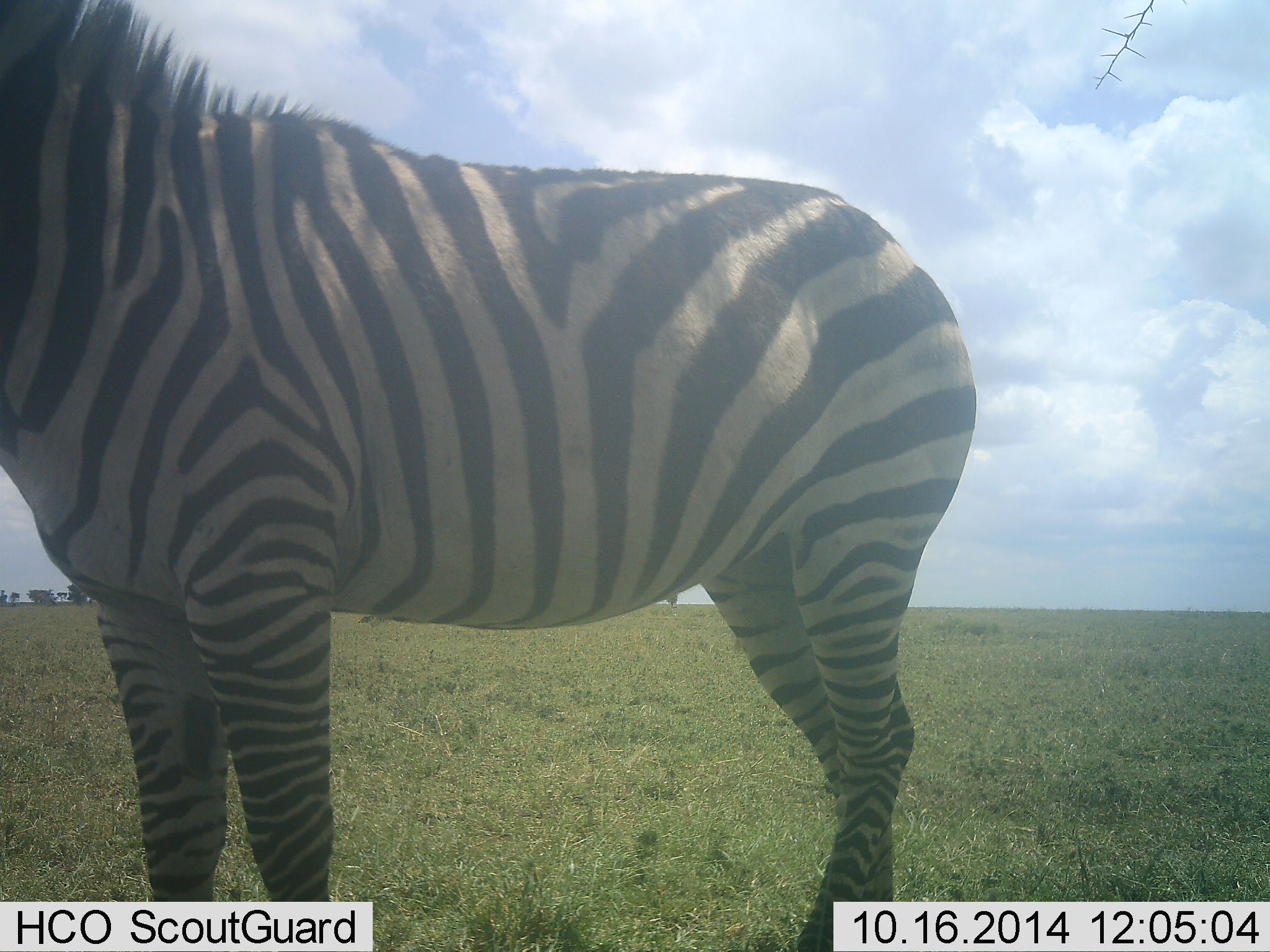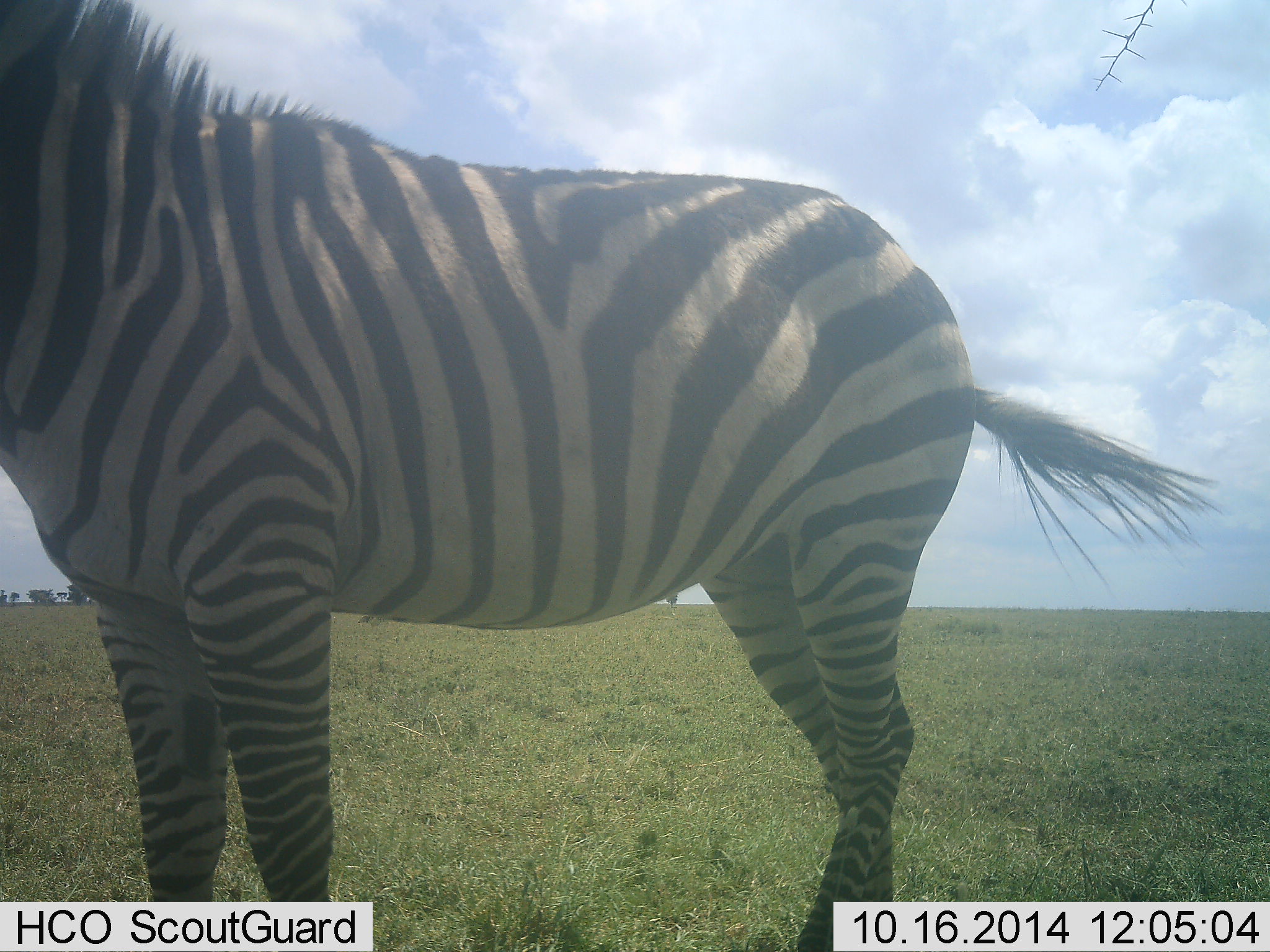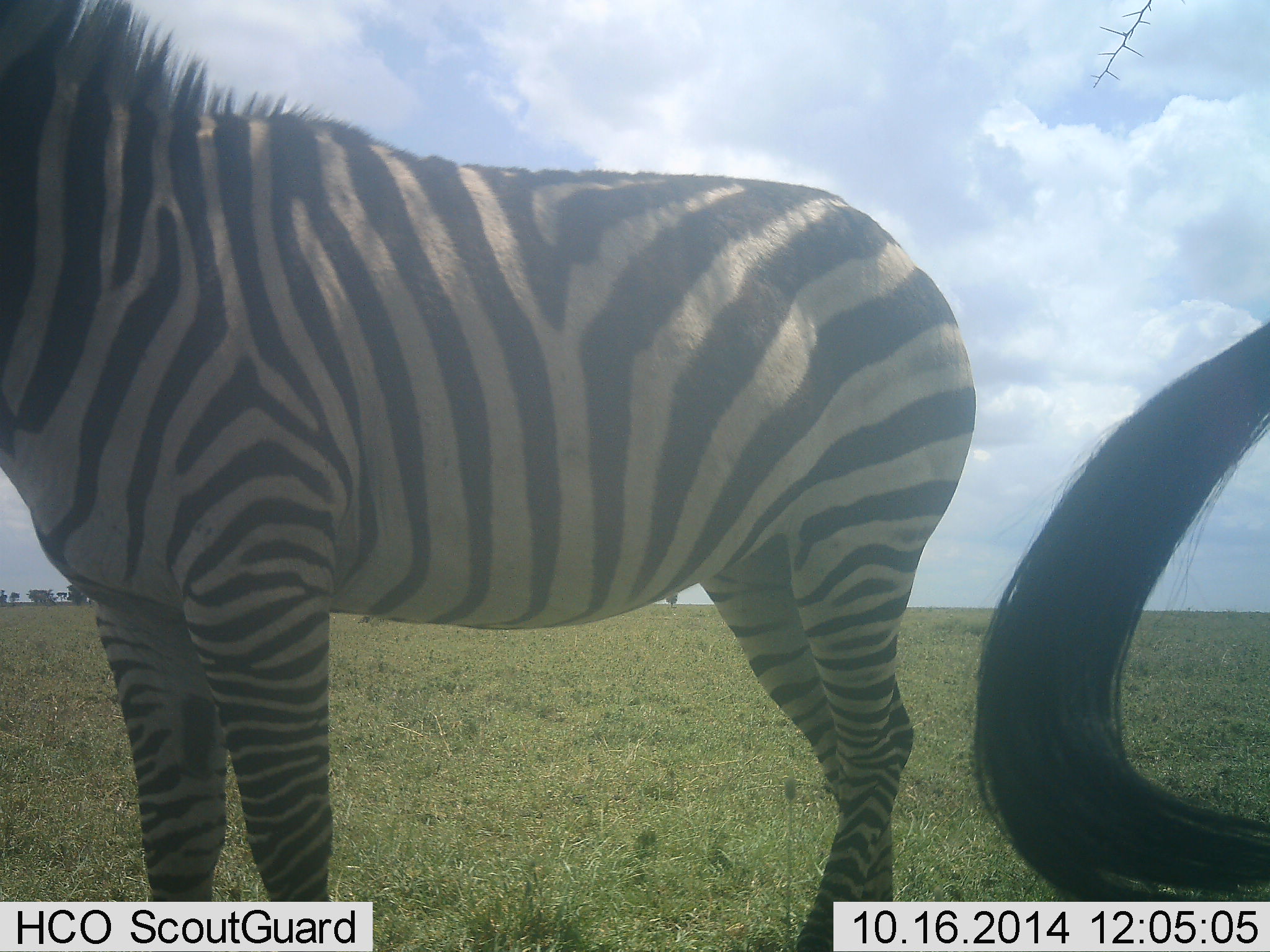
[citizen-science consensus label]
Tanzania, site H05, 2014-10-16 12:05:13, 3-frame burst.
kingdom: Animalia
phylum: Chordata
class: Mammalia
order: Perissodactyla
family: Equidae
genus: Equus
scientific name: Equus quagga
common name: plains zebra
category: zebra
Zebra (plains zebra) (Equus quagga), count 2. Behavior (volunteer vote fractions): standing 100%, resting 0%, moving 0%, interacting 0%. Young present (vote fraction): 0%. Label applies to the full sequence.